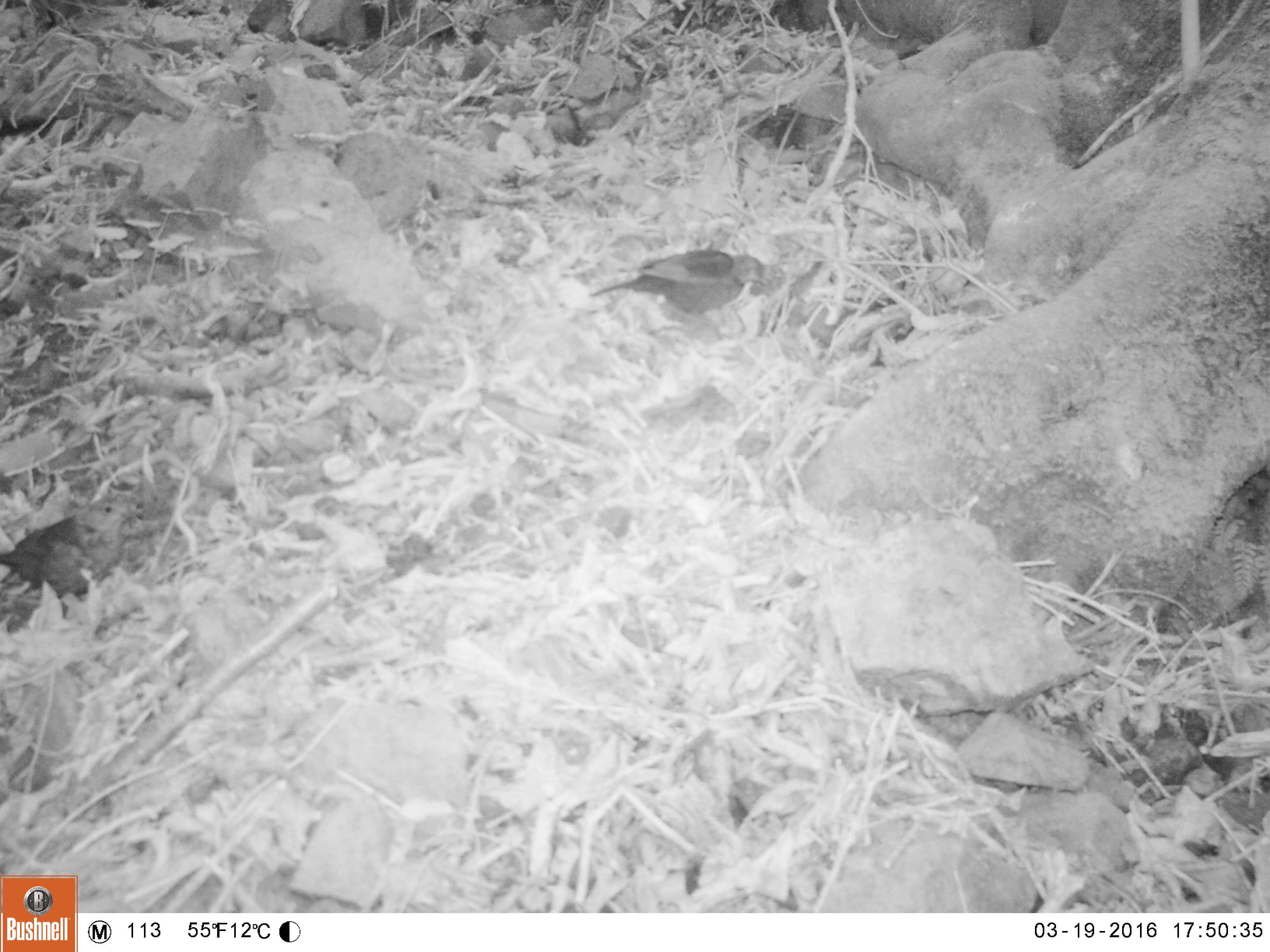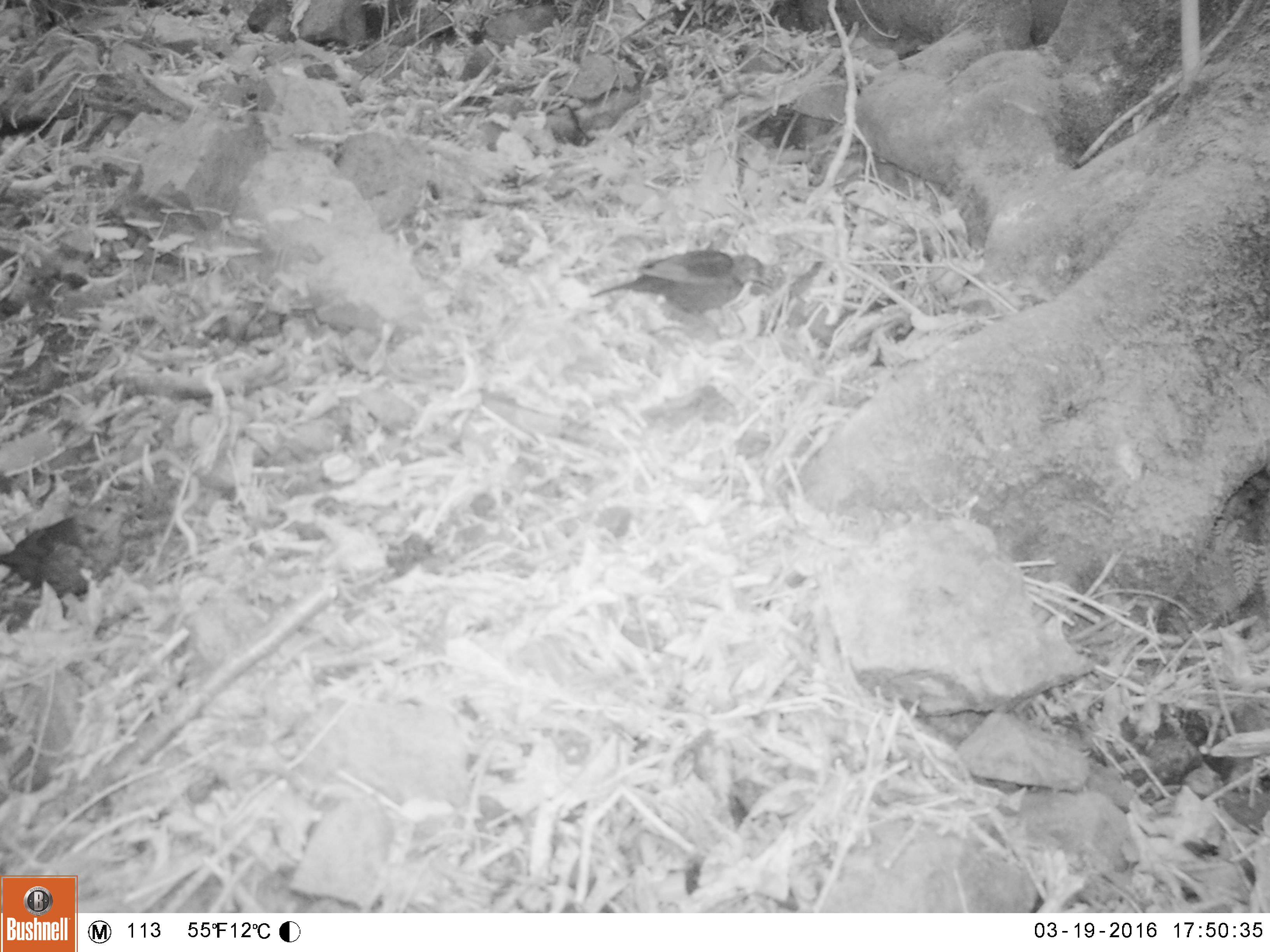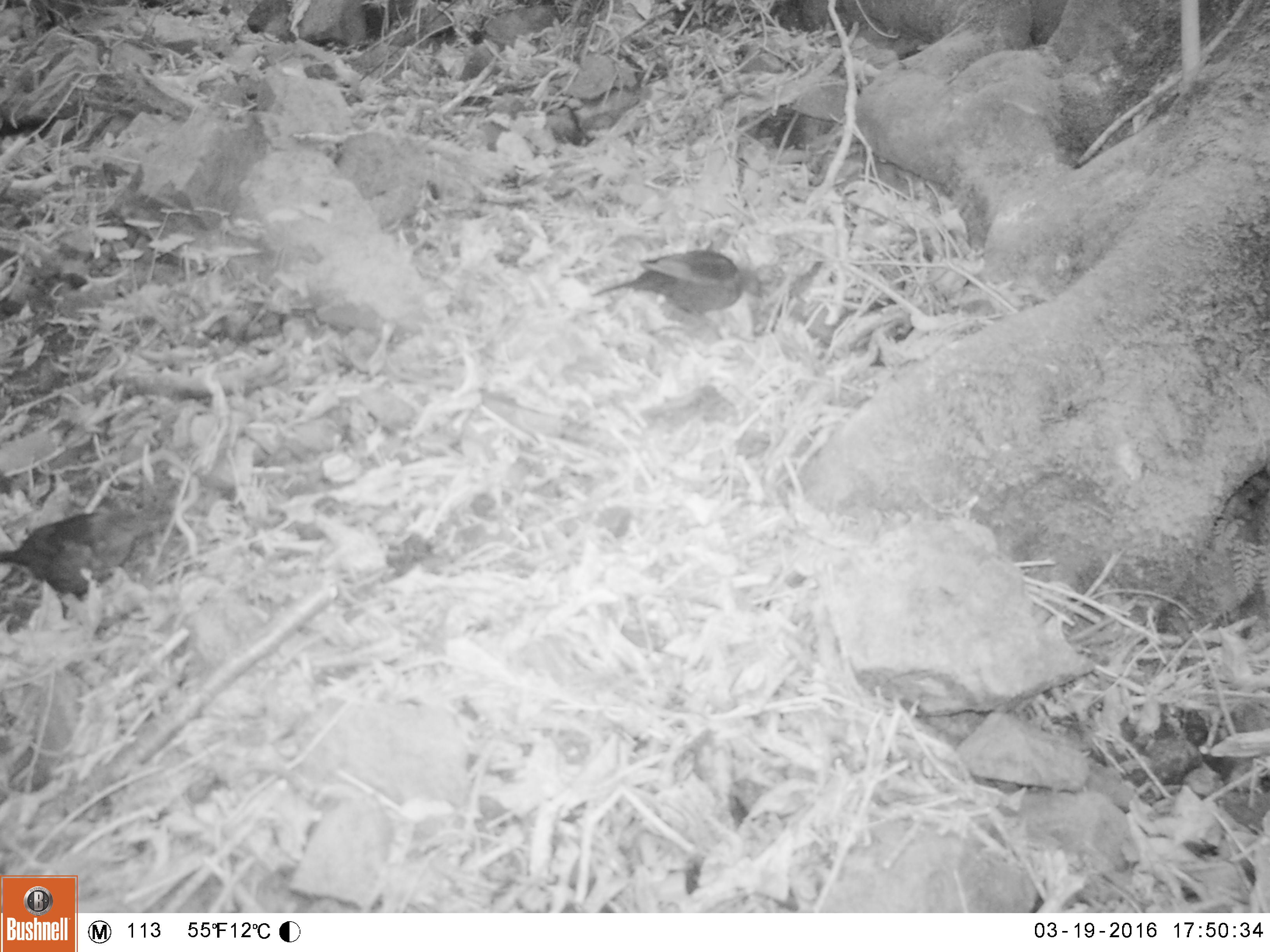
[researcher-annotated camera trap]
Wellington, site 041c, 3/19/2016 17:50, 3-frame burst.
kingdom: Animalia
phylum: Chordata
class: Aves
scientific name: Aves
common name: bird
Bird (Aves).